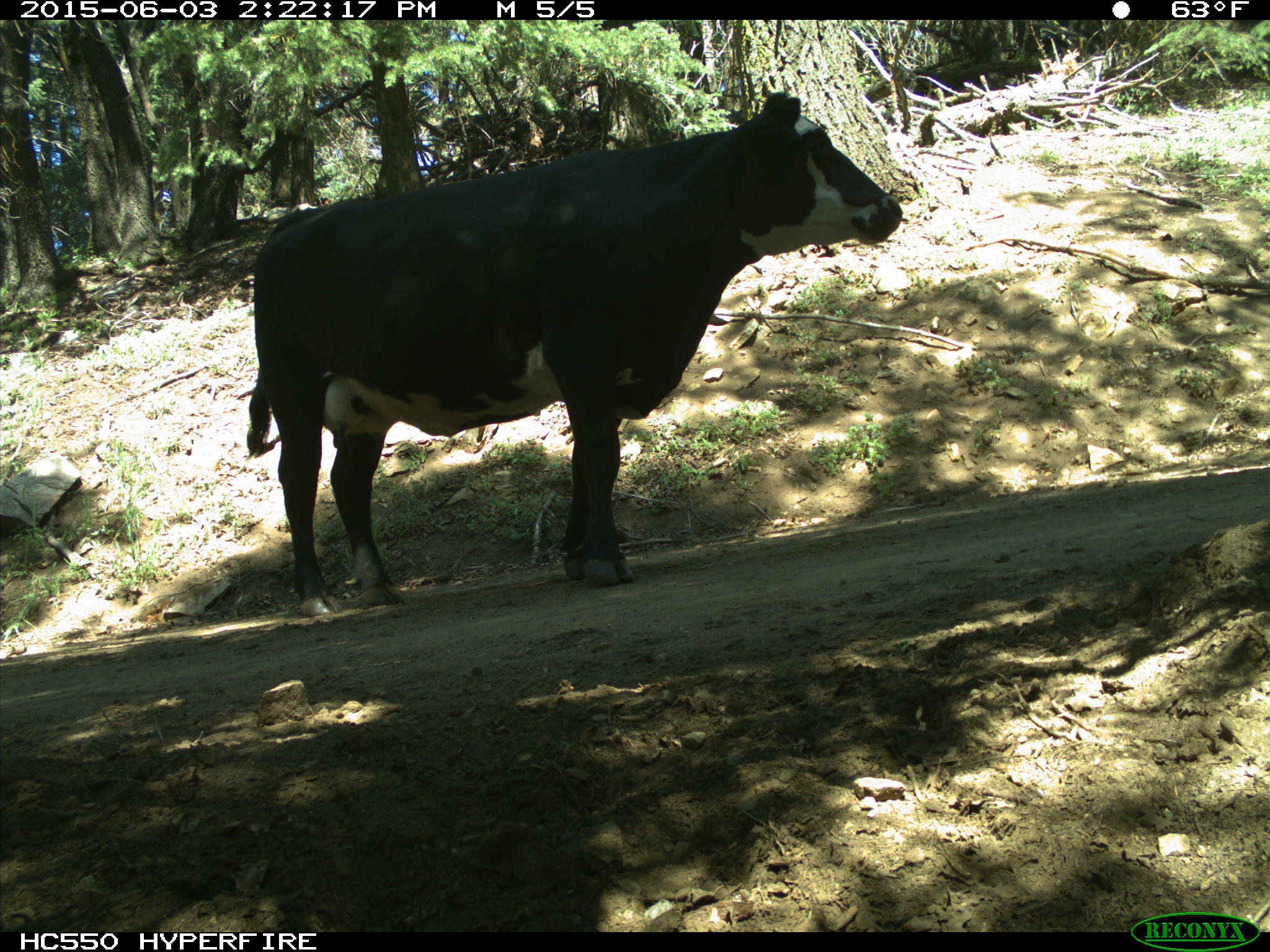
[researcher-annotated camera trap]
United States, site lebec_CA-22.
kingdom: Animalia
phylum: Chordata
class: Mammalia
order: Artiodactyla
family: Bovidae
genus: Bos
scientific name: Bos taurus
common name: domestic cow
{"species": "Bos taurus (domestic cow)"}